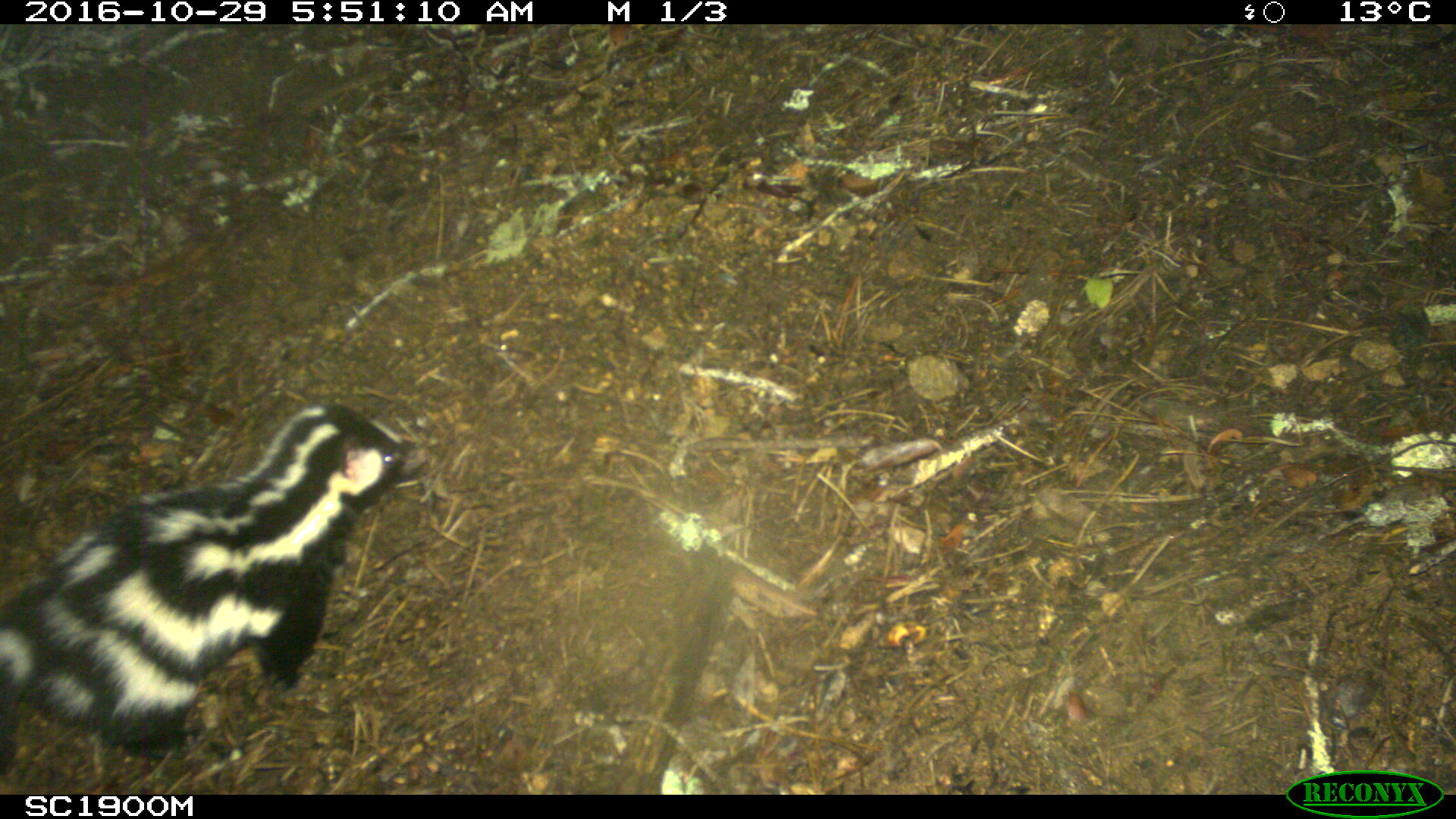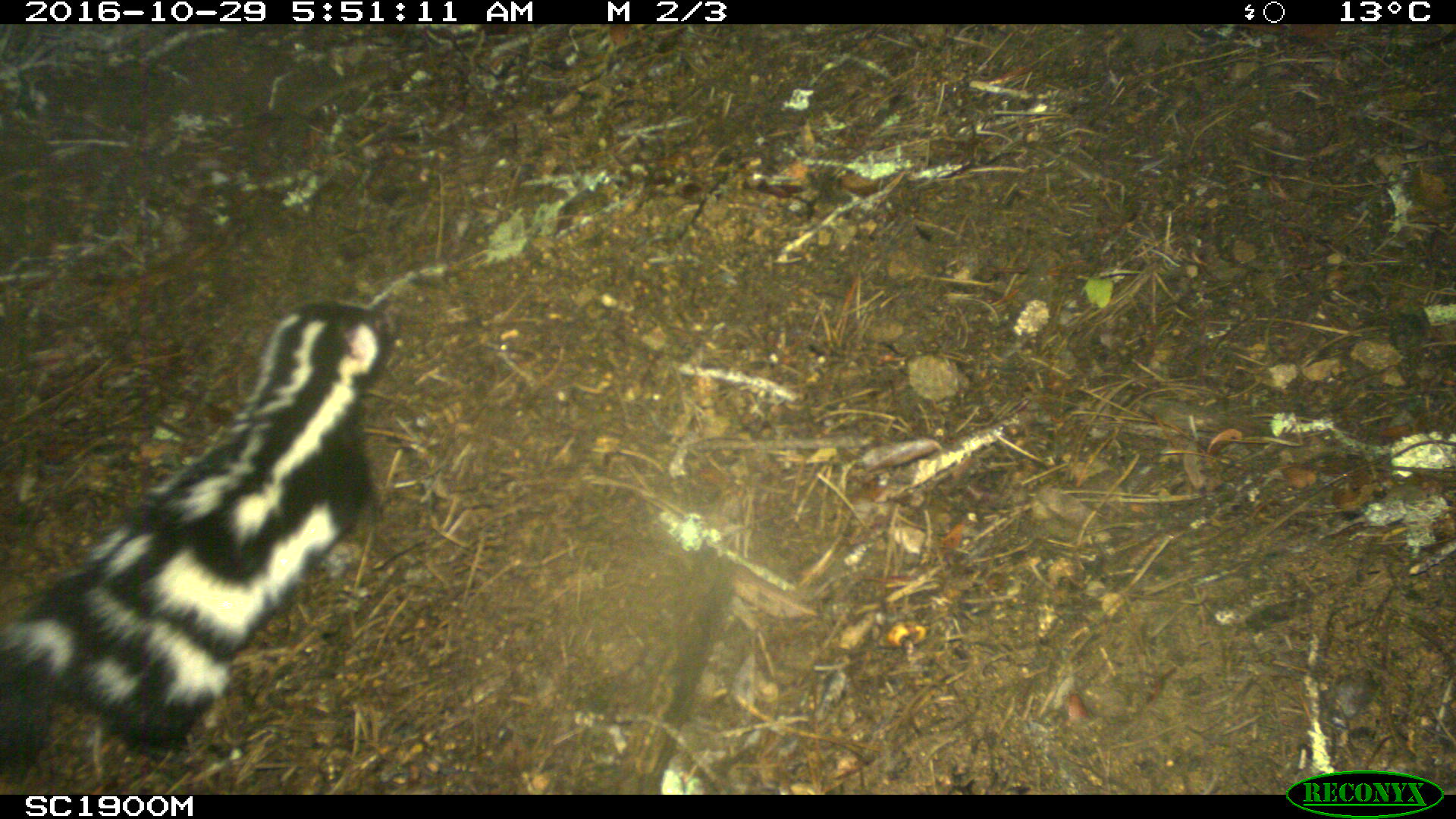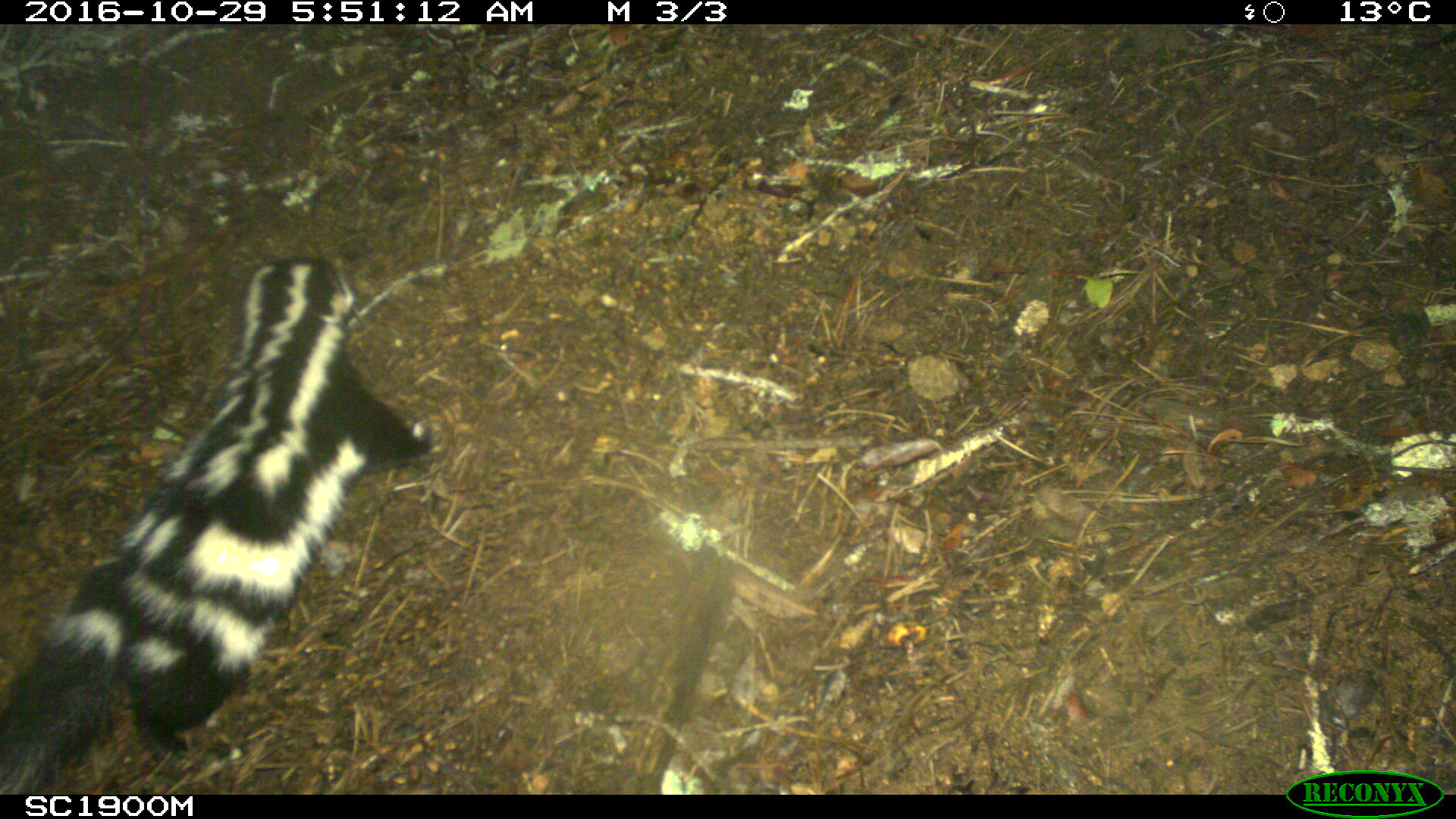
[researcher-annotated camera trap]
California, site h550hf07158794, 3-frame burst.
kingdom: Animalia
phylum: Chordata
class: Mammalia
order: Carnivora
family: Mephitidae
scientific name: Mephitidae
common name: skunk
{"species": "skunk (Mephitidae)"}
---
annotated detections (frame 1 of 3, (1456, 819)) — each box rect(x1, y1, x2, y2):
skunk: rect(0, 399, 428, 780)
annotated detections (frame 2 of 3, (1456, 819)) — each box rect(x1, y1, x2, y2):
skunk: rect(0, 286, 410, 783)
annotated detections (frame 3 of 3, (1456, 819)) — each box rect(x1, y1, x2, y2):
skunk: rect(0, 257, 432, 794)